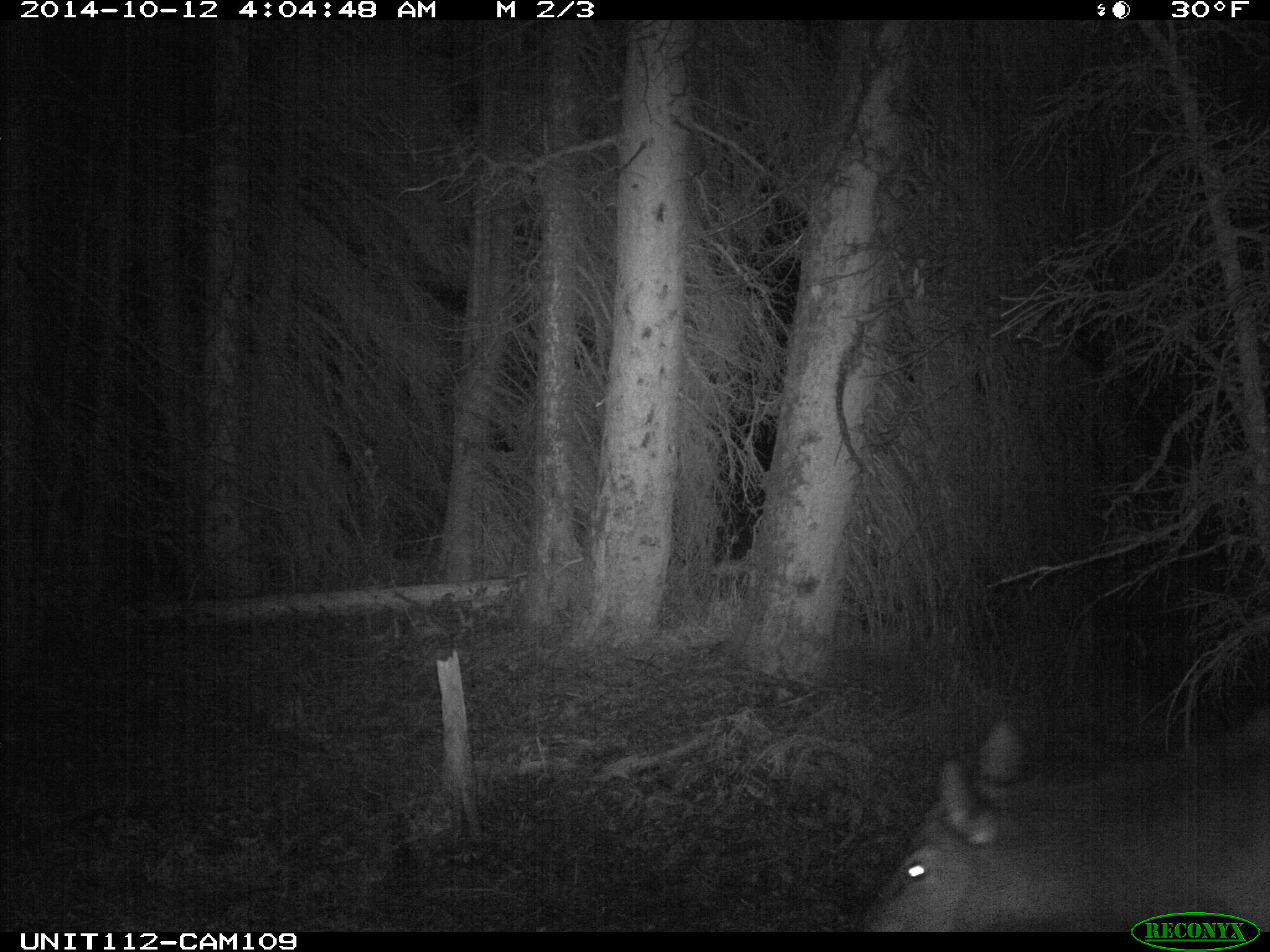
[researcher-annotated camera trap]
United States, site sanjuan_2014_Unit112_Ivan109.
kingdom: Animalia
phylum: Chordata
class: Mammalia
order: Artiodactyla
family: Cervidae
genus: Cervus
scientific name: Cervus elaphus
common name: red deer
Cervus elaphus (red deer).